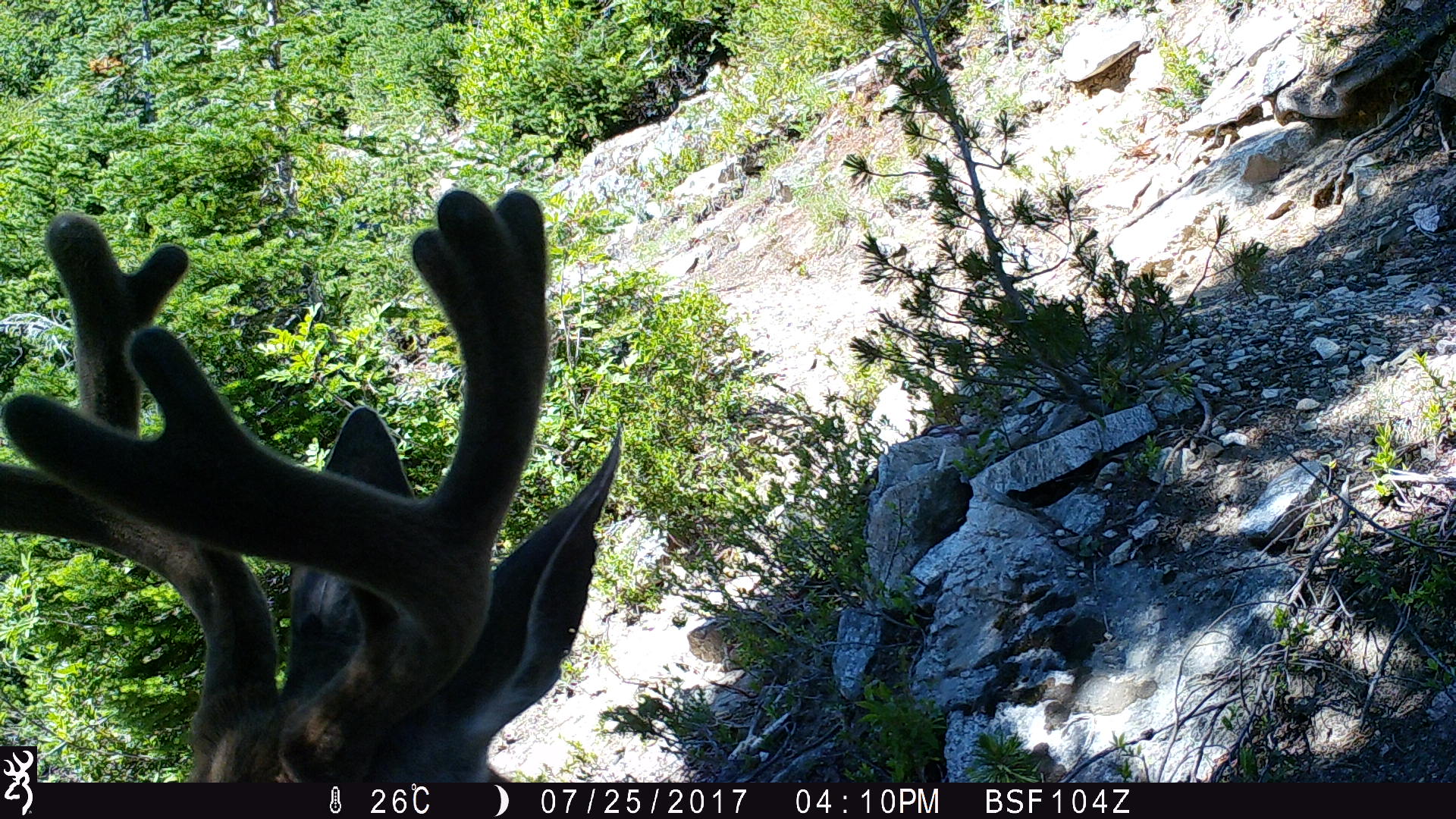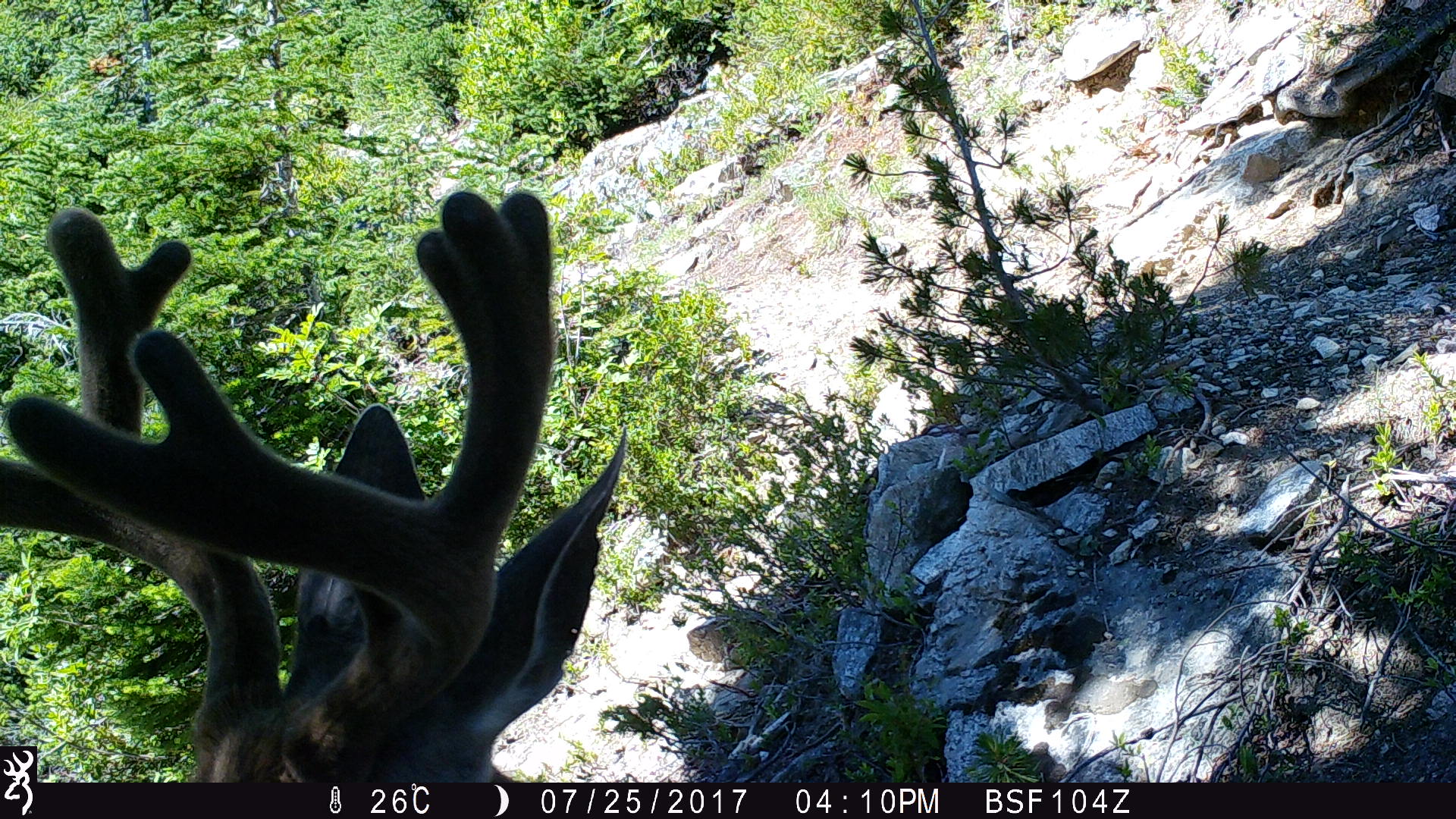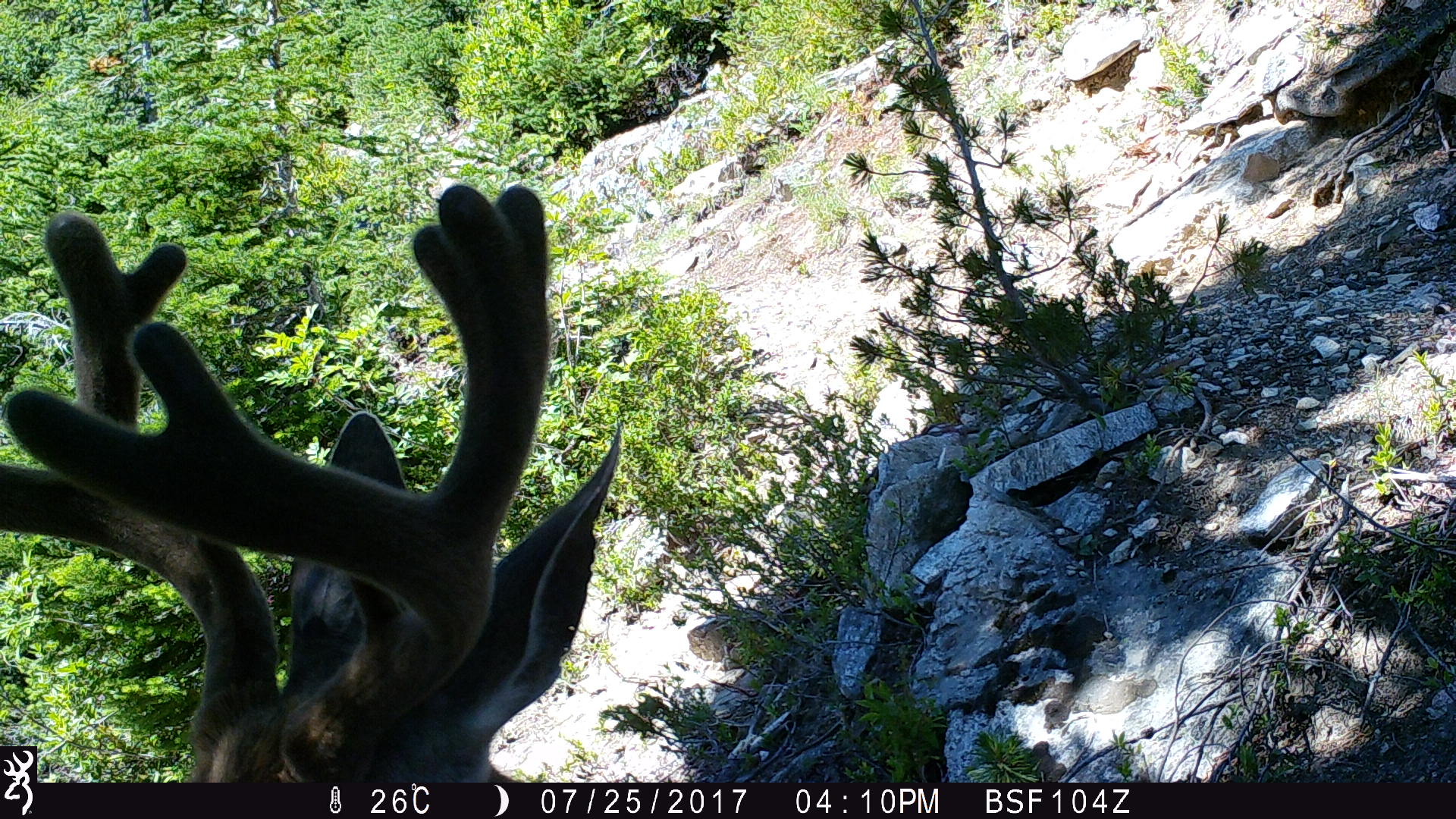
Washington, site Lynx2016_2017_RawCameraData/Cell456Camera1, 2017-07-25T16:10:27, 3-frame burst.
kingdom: Animalia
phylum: Chordata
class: Mammalia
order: Artiodactyla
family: Cervidae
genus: Odocoileus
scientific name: Odocoileus hemionus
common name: mule deer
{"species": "Odocoileus hemionus (mule deer)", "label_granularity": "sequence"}